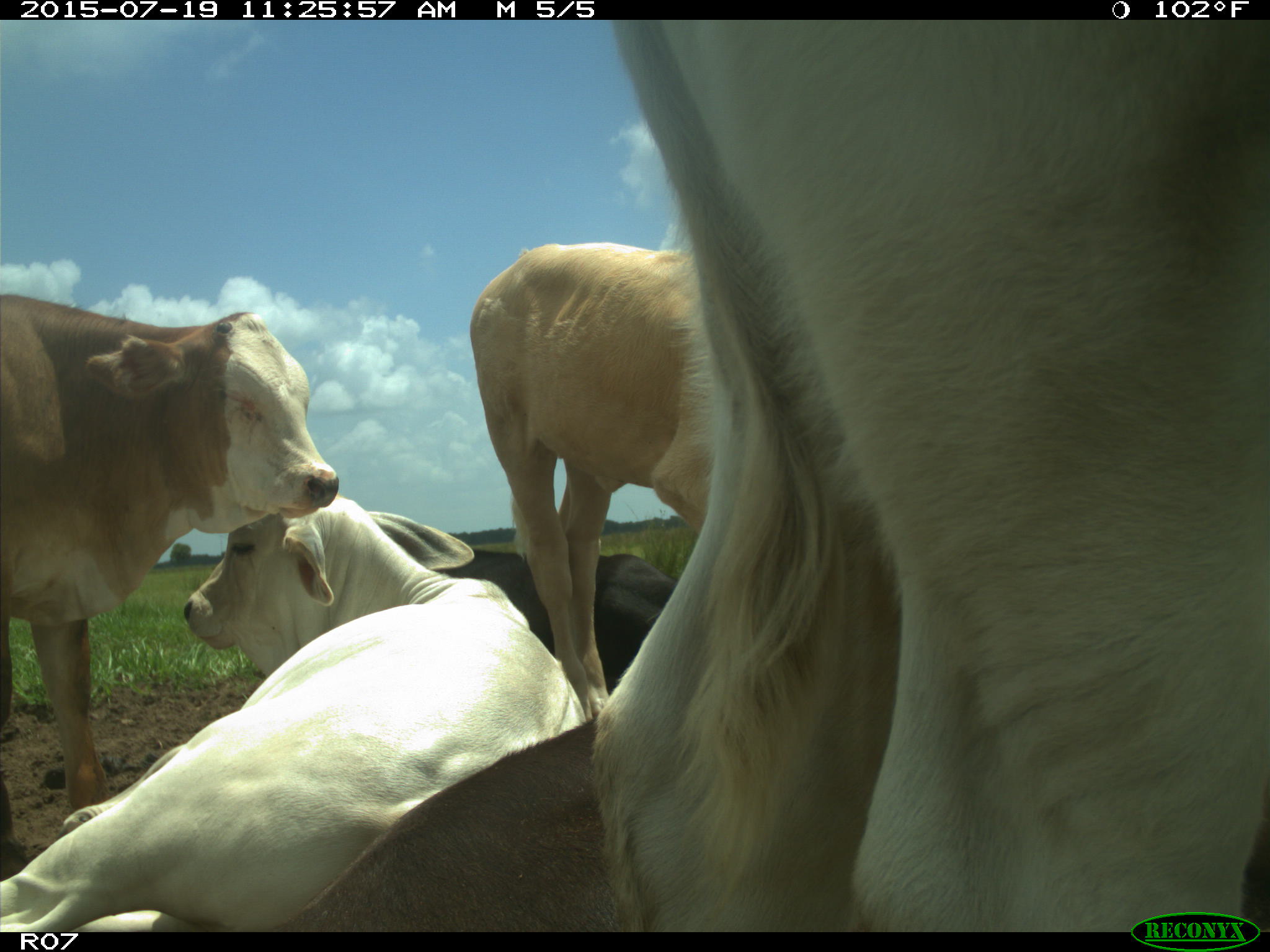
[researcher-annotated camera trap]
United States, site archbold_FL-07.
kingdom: Animalia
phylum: Chordata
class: Mammalia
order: Artiodactyla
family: Bovidae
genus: Bos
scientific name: Bos taurus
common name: domestic cow